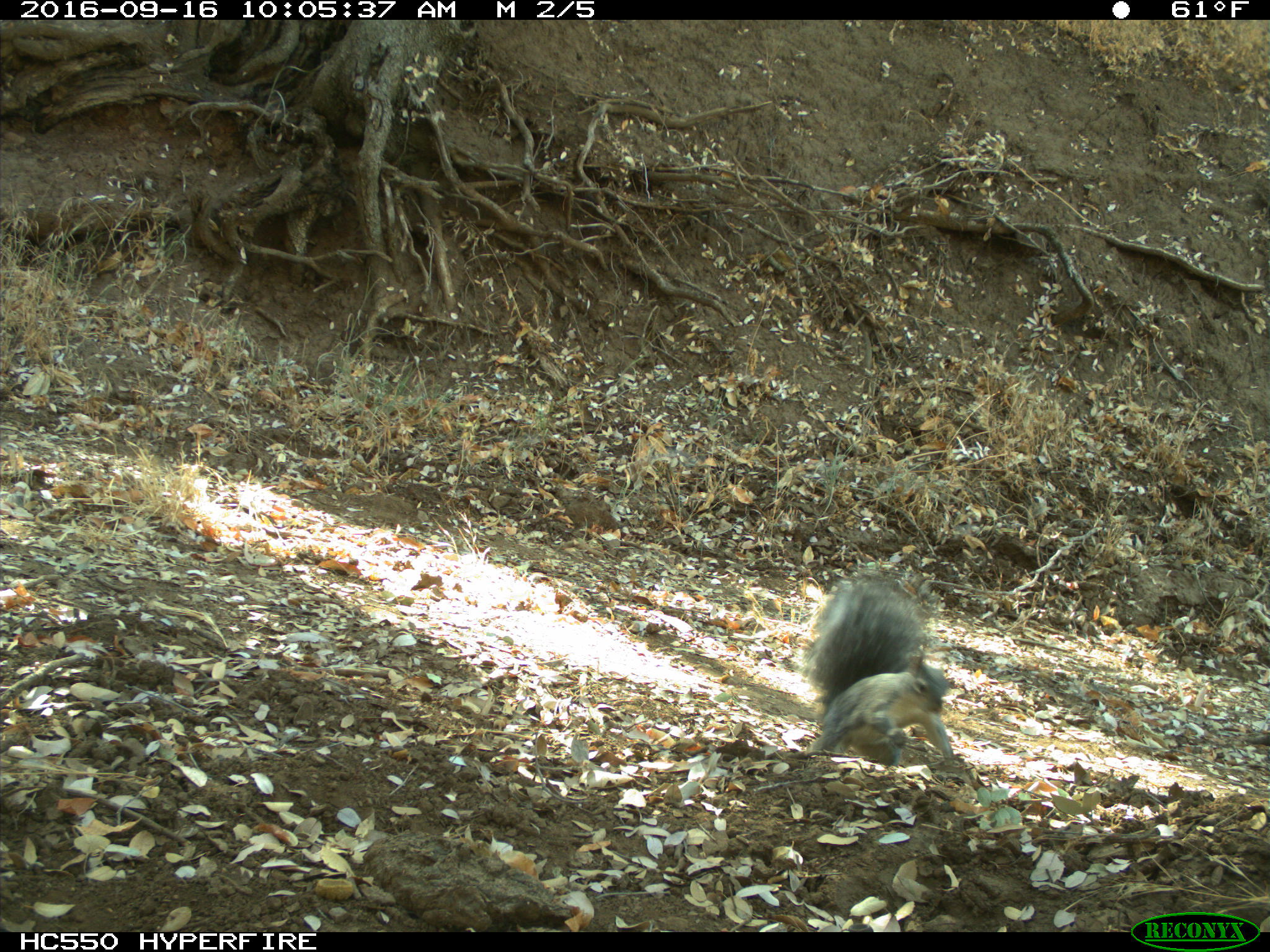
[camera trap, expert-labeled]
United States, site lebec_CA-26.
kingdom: Animalia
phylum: Chordata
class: Mammalia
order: Rodentia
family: Sciuridae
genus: Sciurus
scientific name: Sciurus carolinensis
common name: eastern gray squirrel